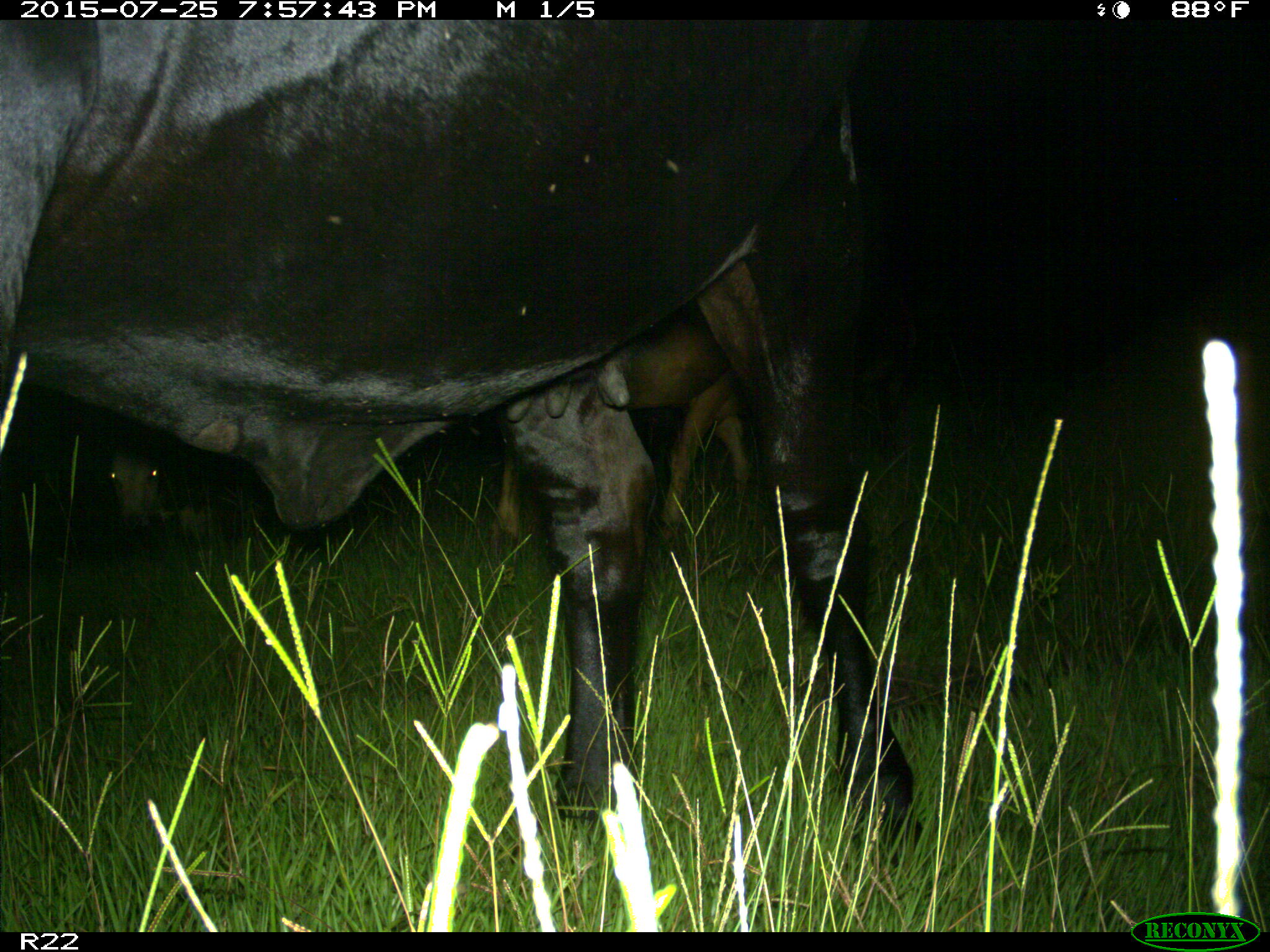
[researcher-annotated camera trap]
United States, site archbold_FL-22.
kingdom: Animalia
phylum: Chordata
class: Mammalia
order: Artiodactyla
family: Bovidae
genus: Bos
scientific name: Bos taurus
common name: domestic cow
Bos taurus (domestic cow).